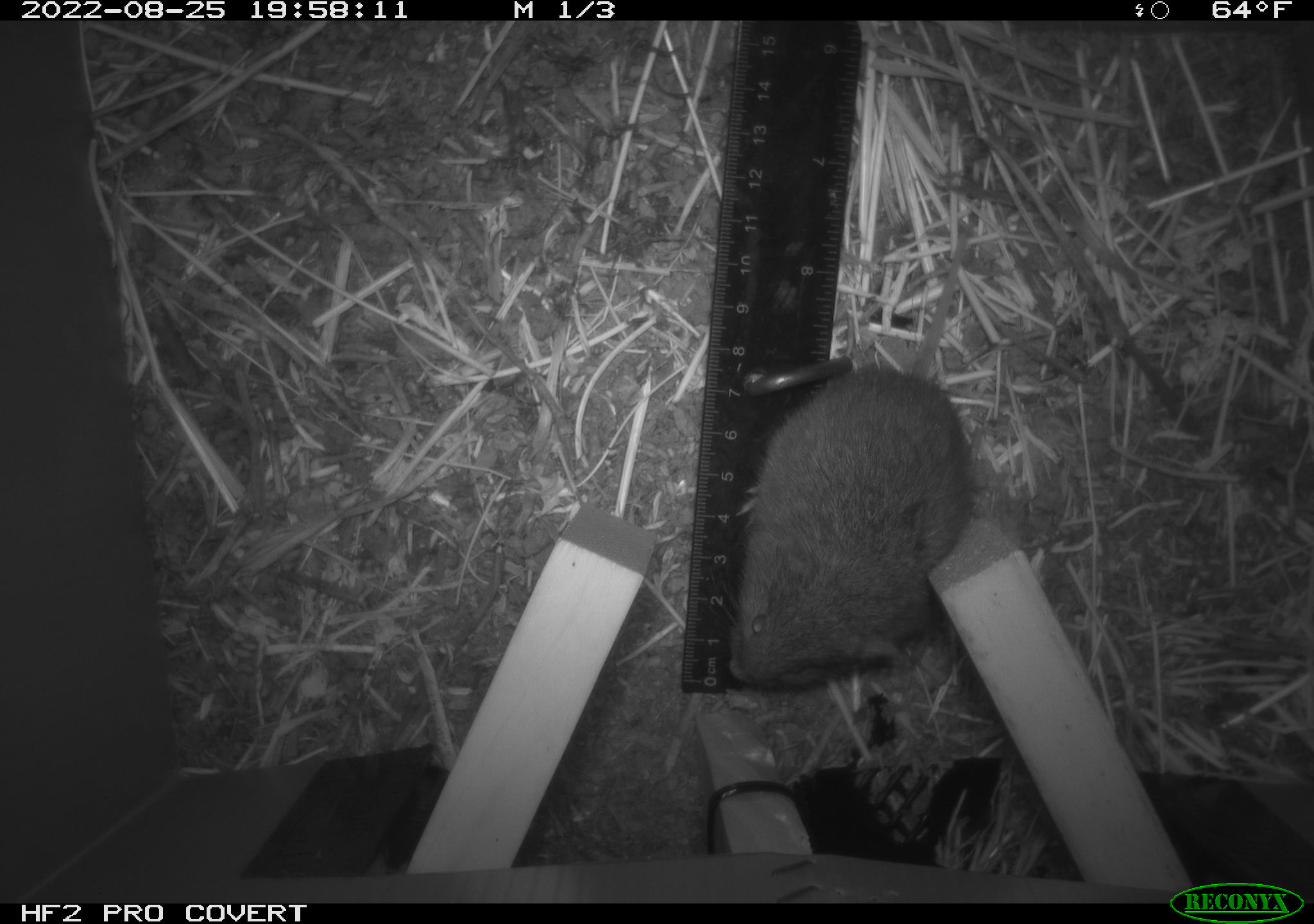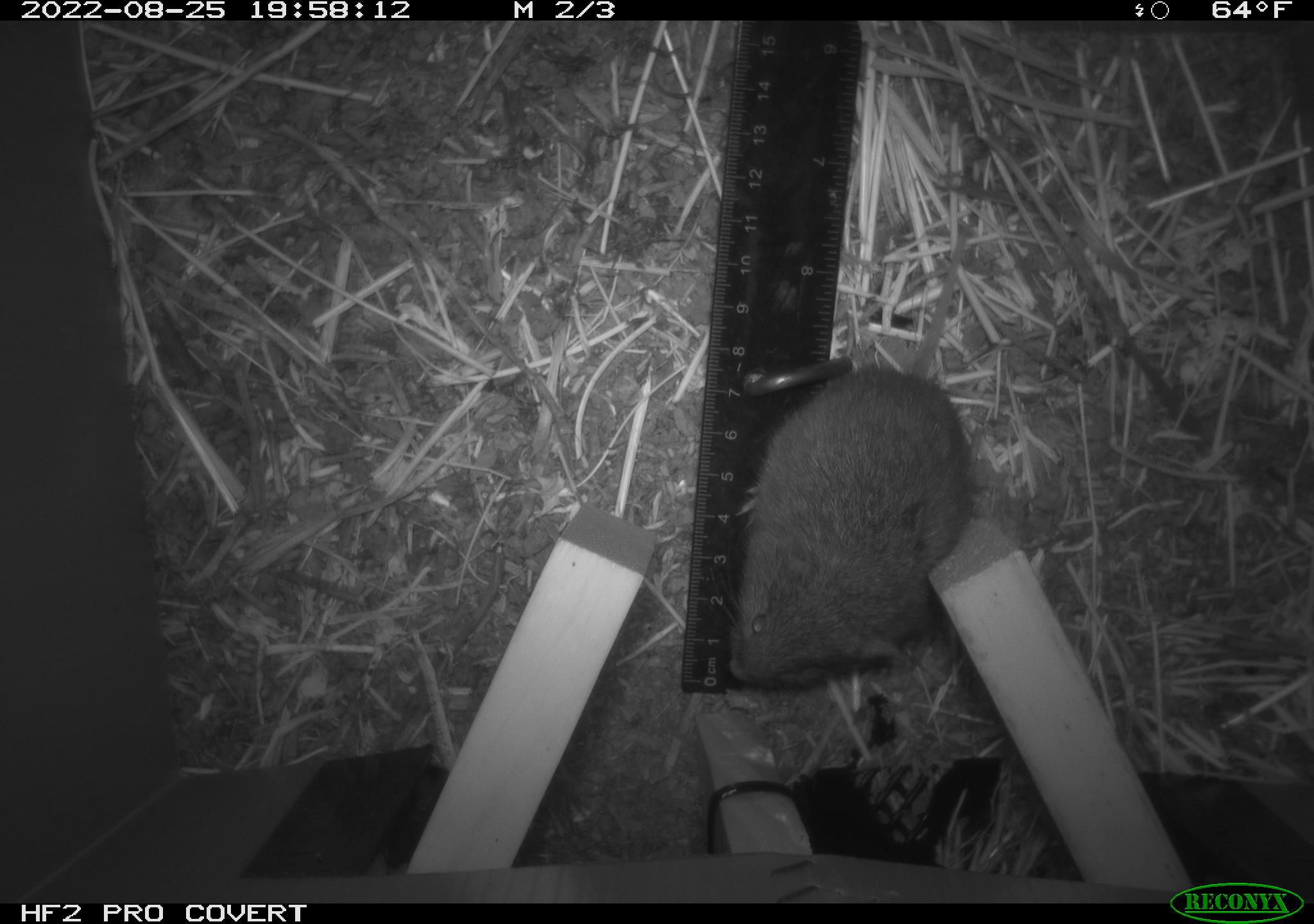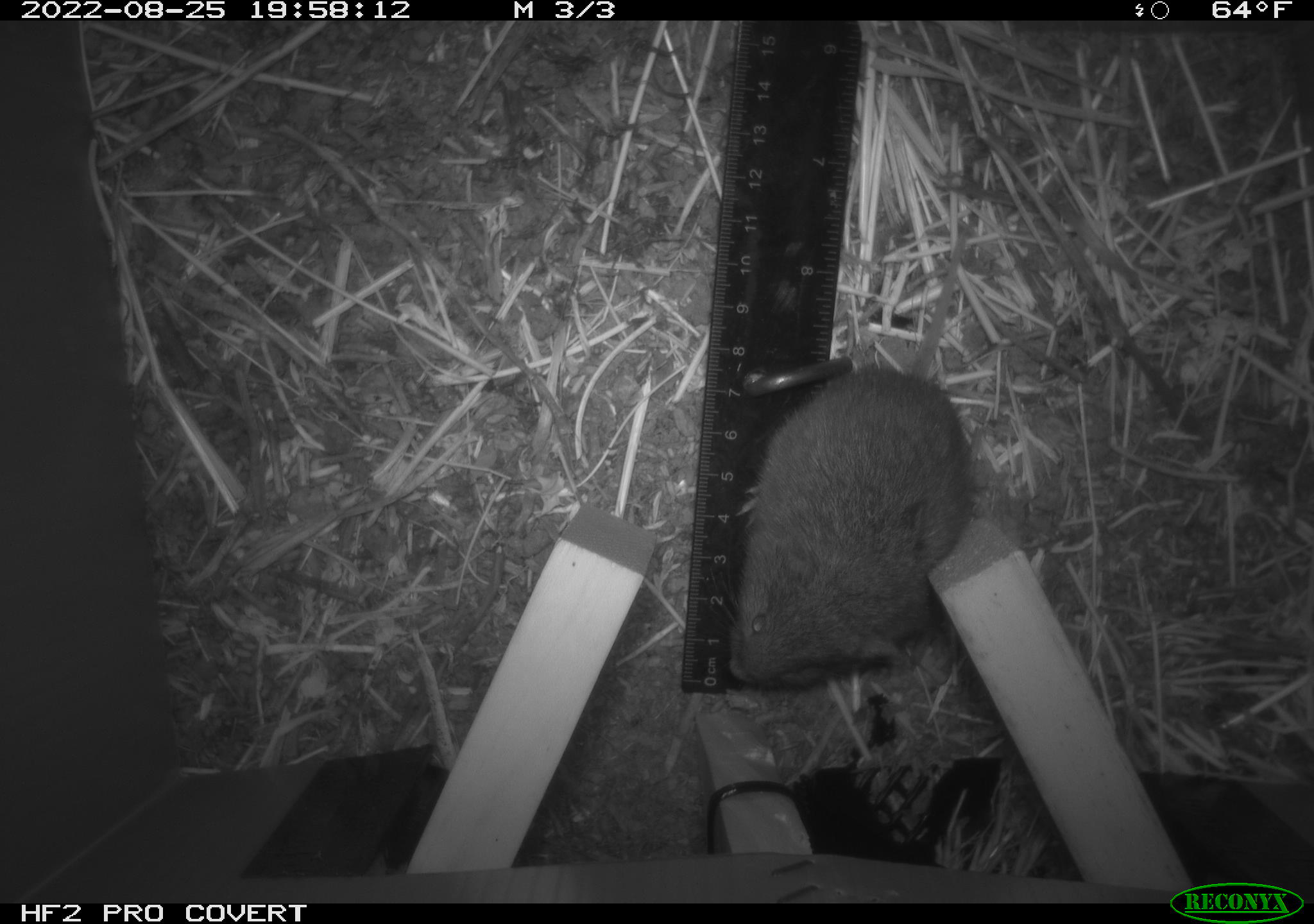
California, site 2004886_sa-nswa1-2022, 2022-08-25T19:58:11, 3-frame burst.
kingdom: Animalia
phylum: Chordata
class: Mammalia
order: Rodentia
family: Cricetidae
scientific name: Cricetidae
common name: hamsters, voles, lemmings, and allies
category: cricetidae family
Cricetidae family (hamsters, voles, lemmings, and allies) (Cricetidae).